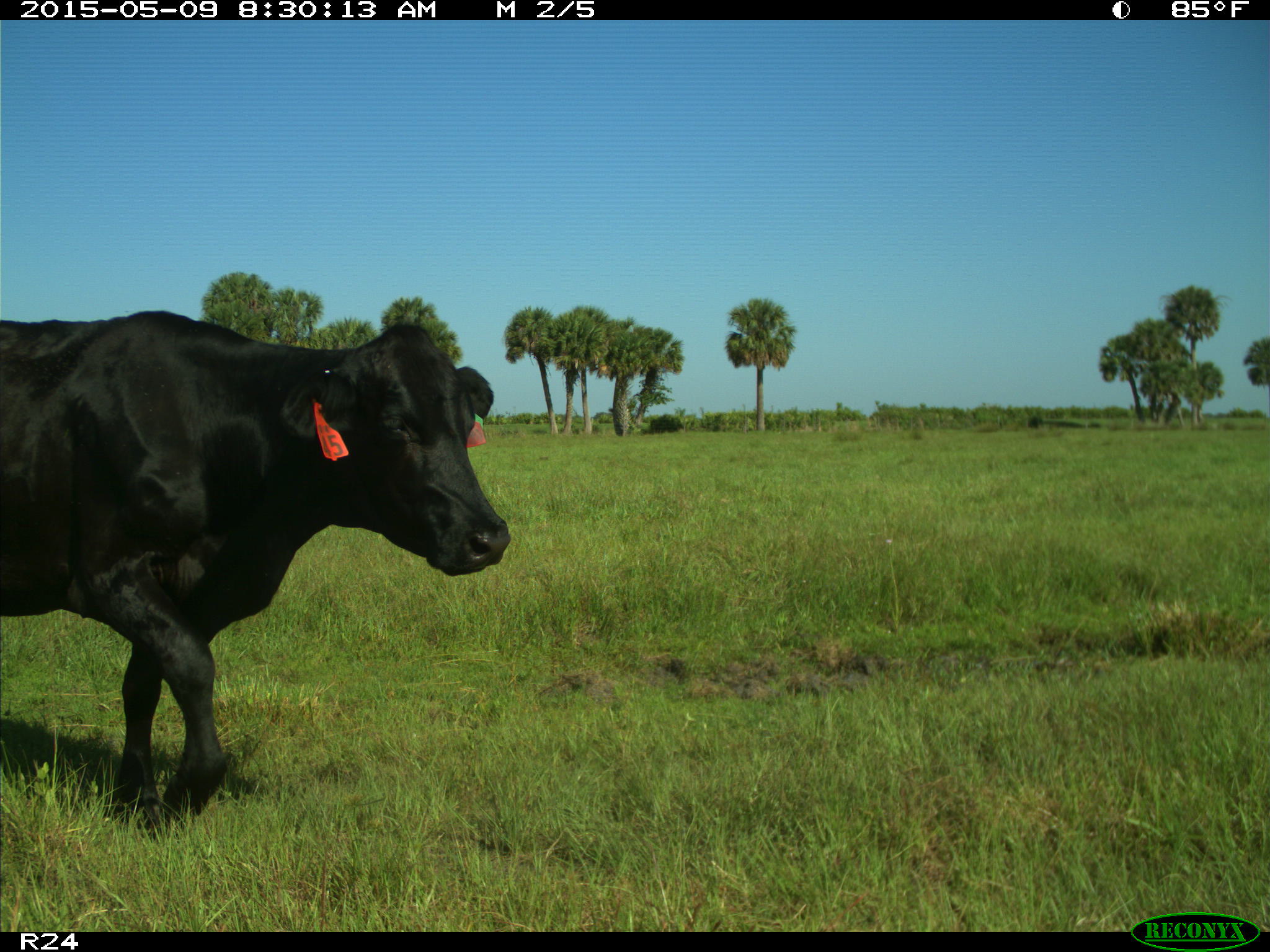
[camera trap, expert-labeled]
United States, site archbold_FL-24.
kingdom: Animalia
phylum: Chordata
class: Mammalia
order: Artiodactyla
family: Bovidae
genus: Bos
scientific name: Bos taurus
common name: domestic cow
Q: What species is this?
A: Bos taurus (domestic cow).